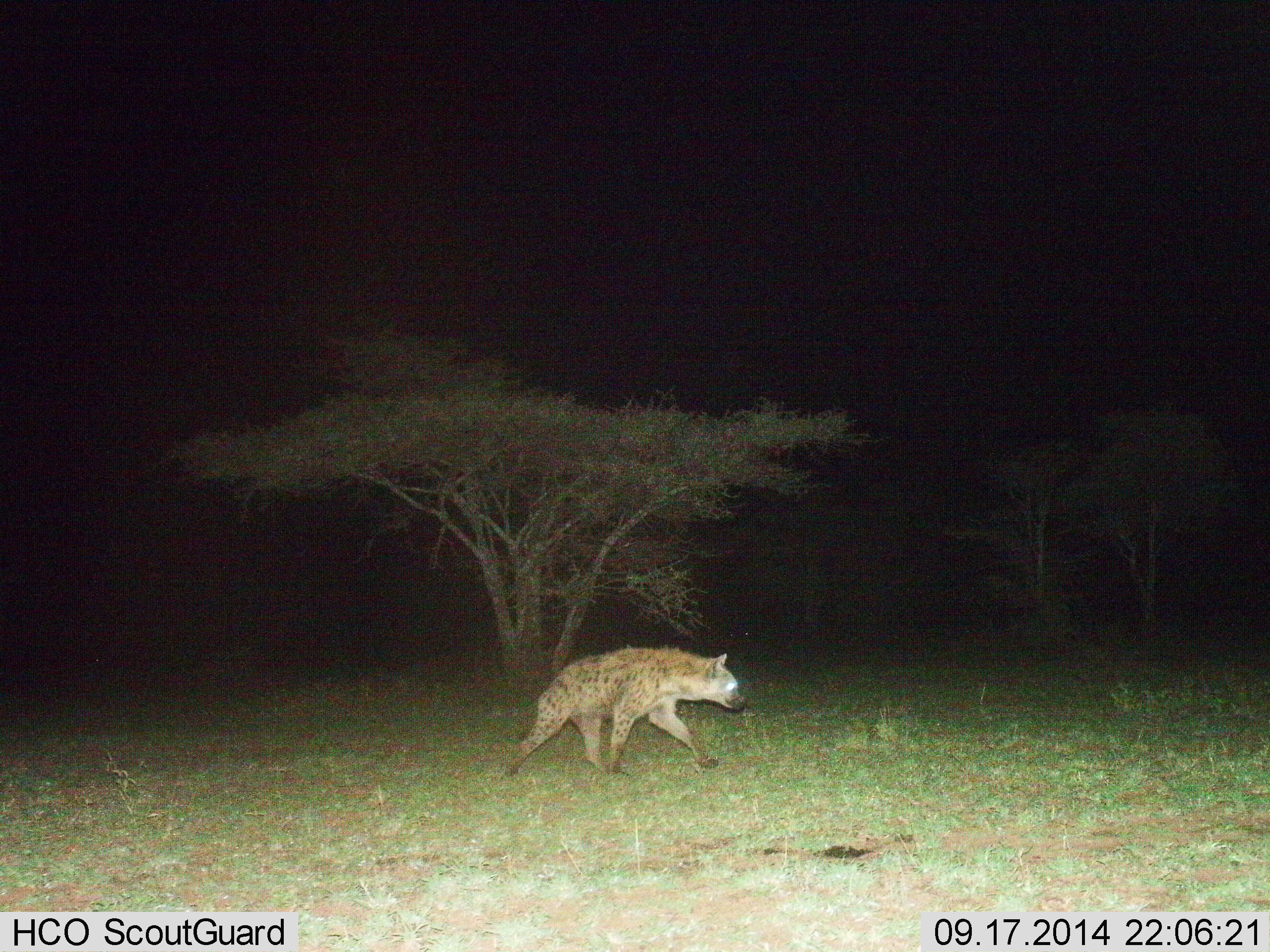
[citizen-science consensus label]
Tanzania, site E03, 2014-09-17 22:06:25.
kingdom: Animalia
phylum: Chordata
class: Mammalia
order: Carnivora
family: Hyaenidae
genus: Crocuta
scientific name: Crocuta crocuta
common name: spotted hyena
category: hyenaspotted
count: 1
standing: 0%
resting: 0%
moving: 100%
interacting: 0%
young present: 0%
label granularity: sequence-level